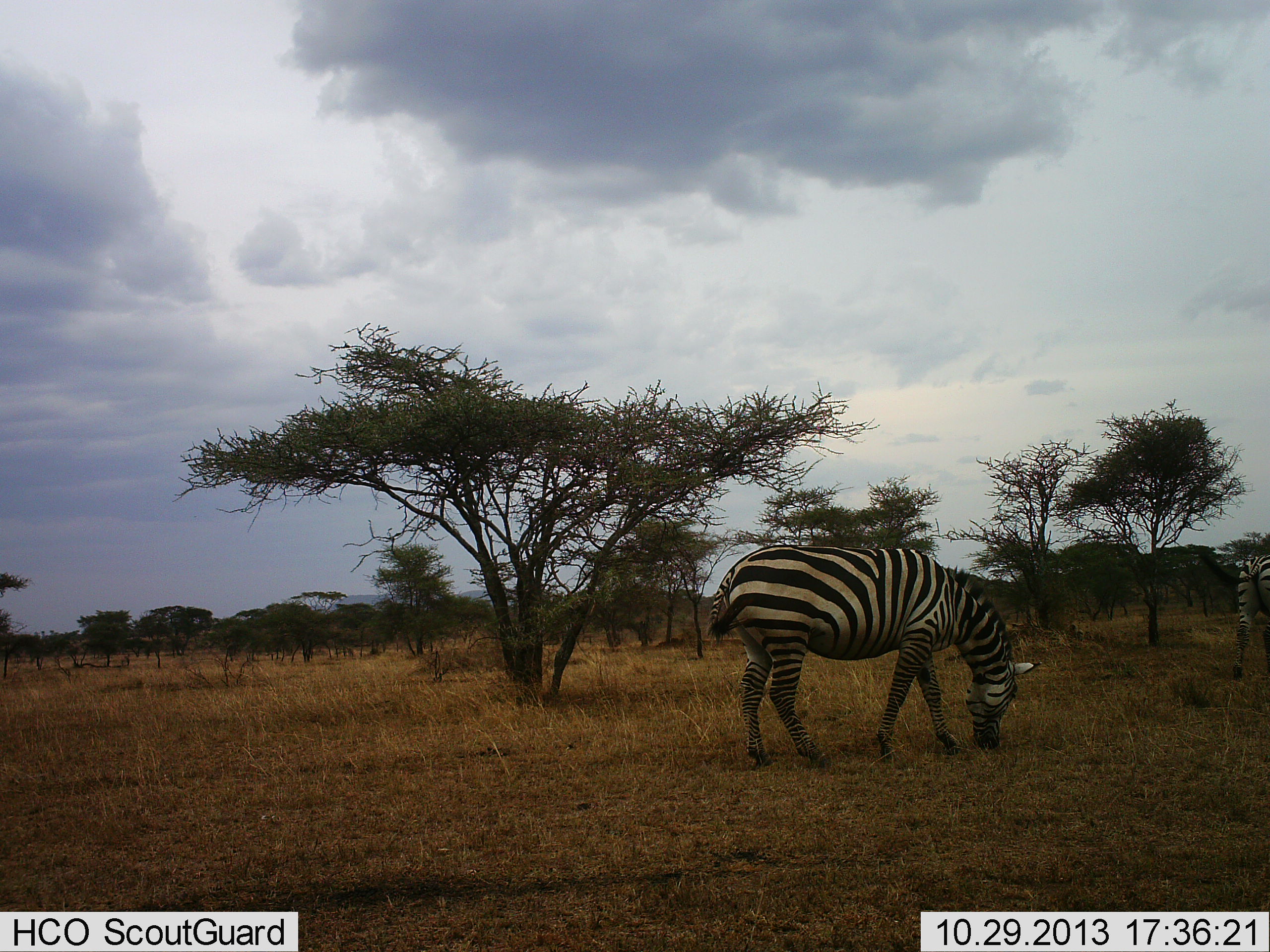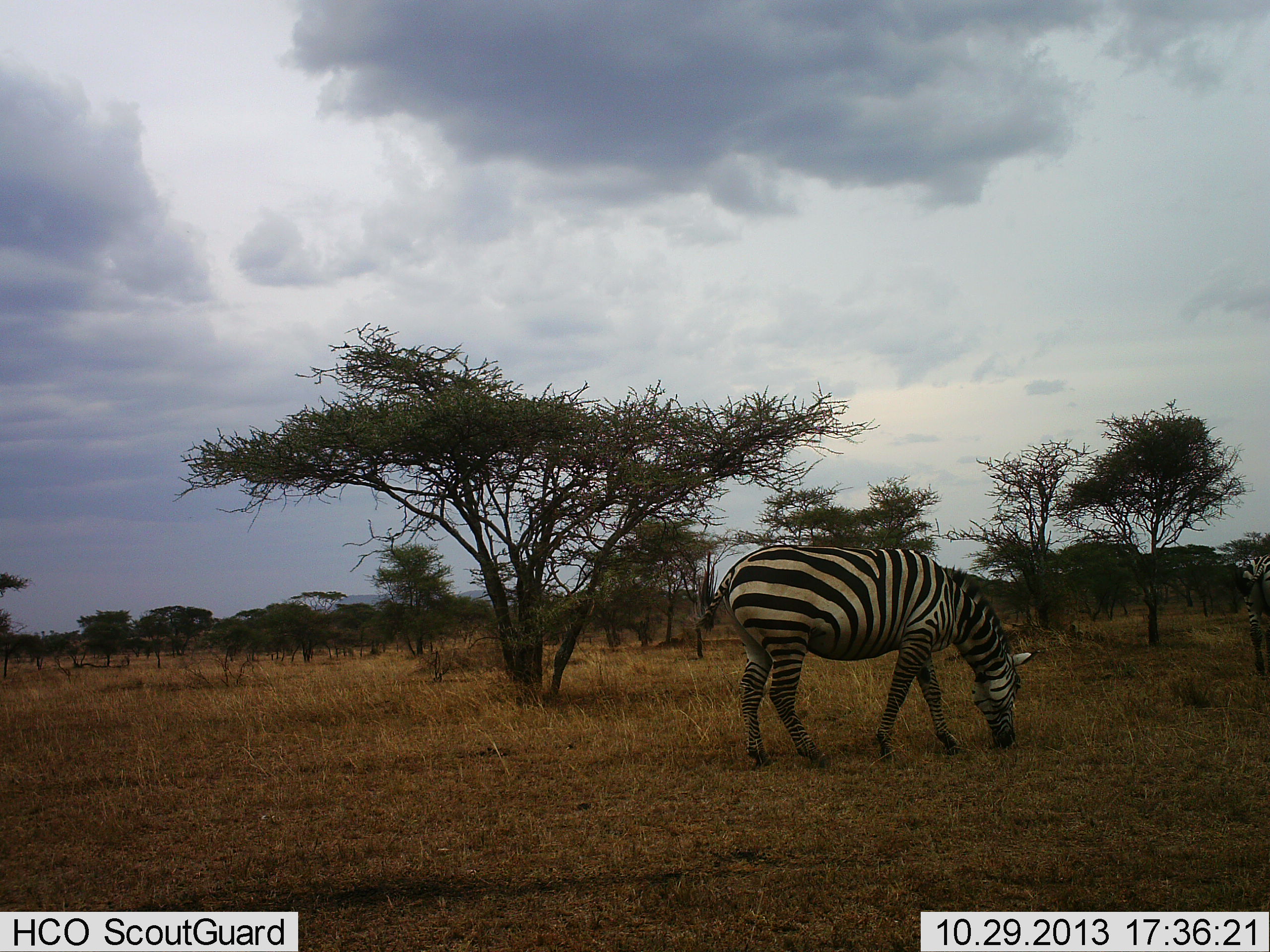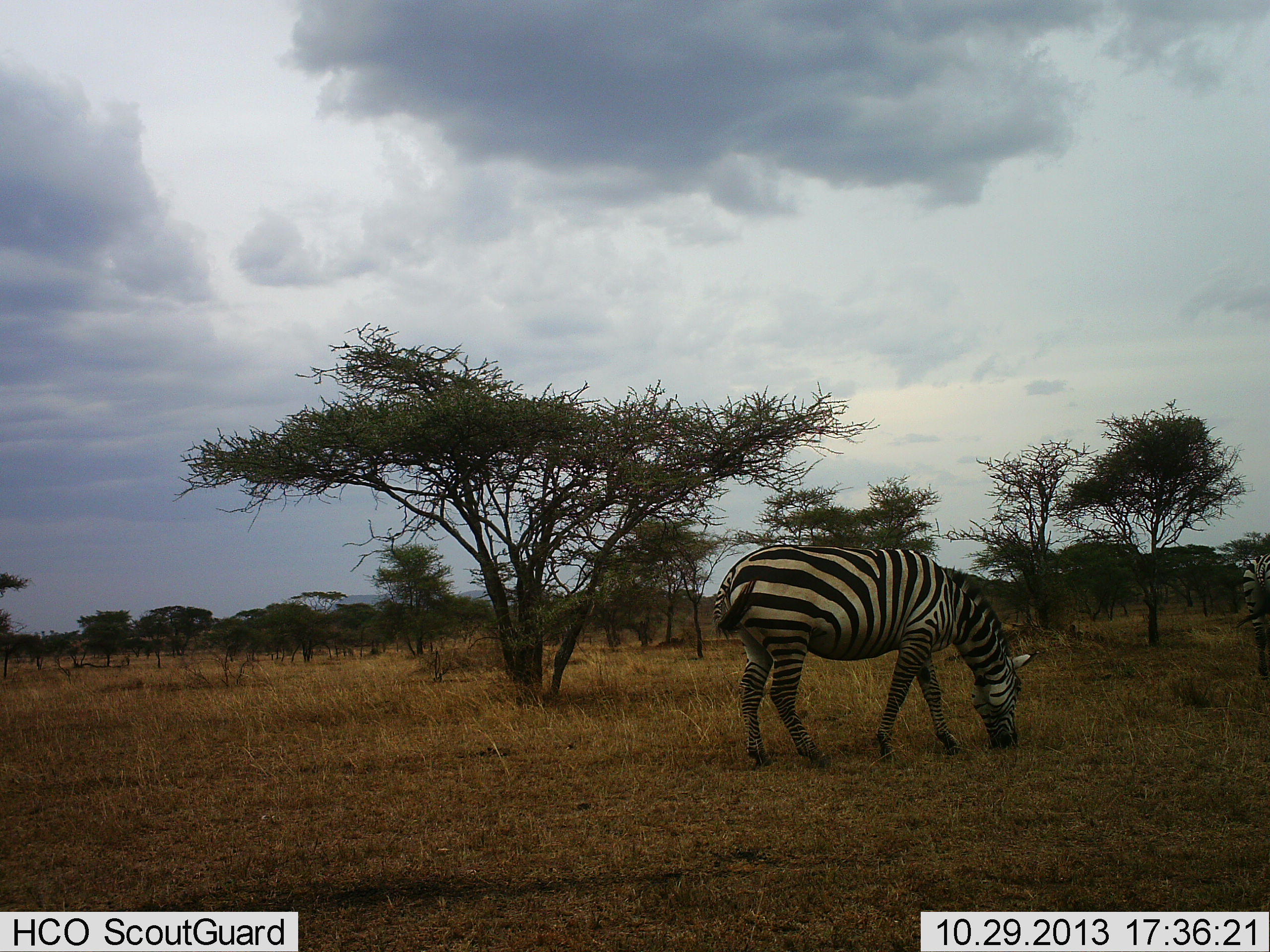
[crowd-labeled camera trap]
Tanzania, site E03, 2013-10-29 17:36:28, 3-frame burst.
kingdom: Animalia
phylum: Chordata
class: Mammalia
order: Perissodactyla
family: Equidae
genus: Equus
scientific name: Equus quagga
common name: plains zebra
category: zebra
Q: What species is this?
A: Zebra (plains zebra) (Equus quagga).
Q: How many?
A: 2.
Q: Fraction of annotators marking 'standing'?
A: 20%.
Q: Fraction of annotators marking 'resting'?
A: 0%.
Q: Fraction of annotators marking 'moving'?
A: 0%.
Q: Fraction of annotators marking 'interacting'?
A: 0%.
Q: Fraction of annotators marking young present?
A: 0%.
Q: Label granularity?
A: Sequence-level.